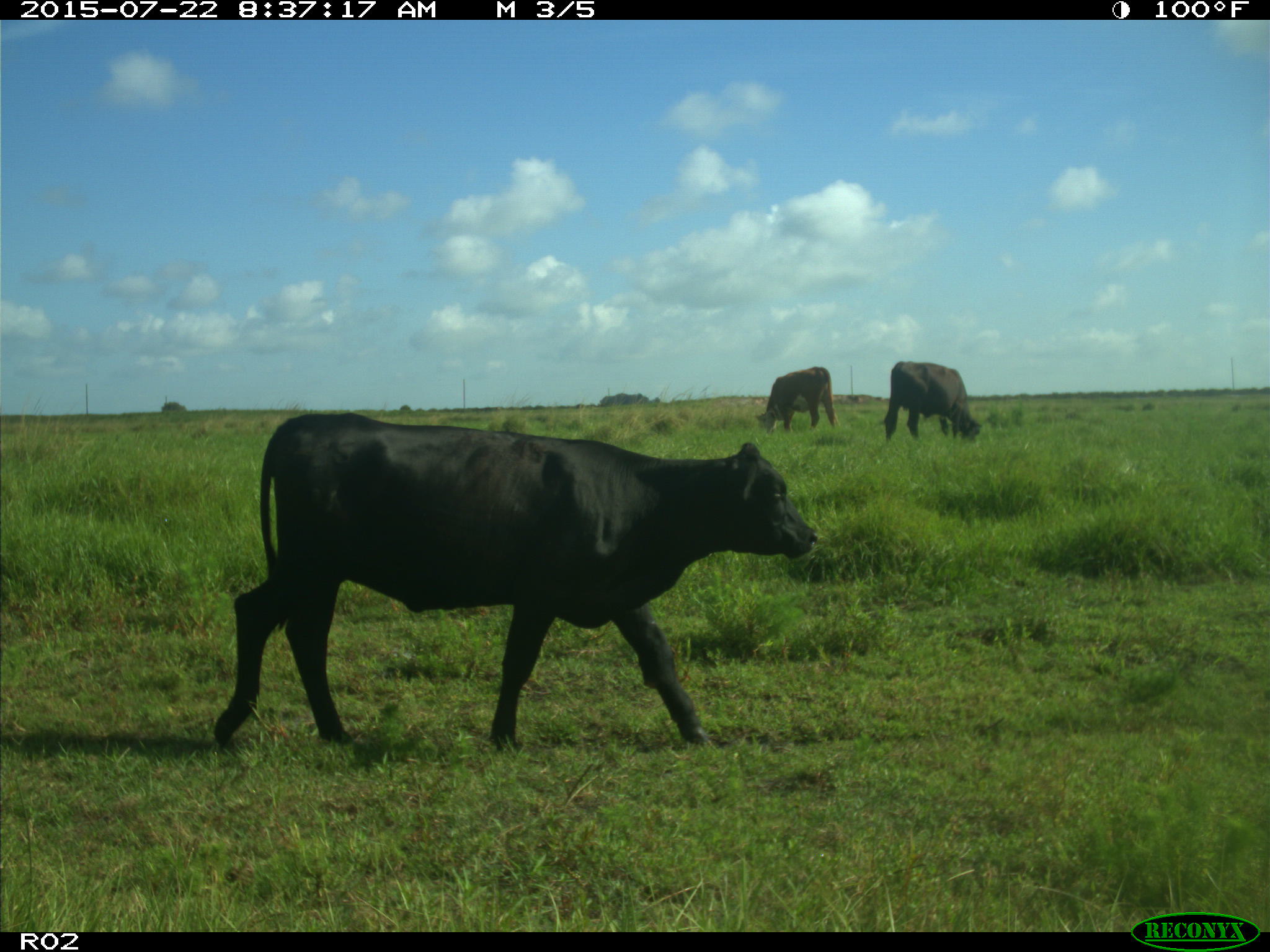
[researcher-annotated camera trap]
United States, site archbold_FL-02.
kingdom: Animalia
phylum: Chordata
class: Mammalia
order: Artiodactyla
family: Bovidae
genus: Bos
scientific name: Bos taurus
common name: domestic cow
Bos taurus (domestic cow).